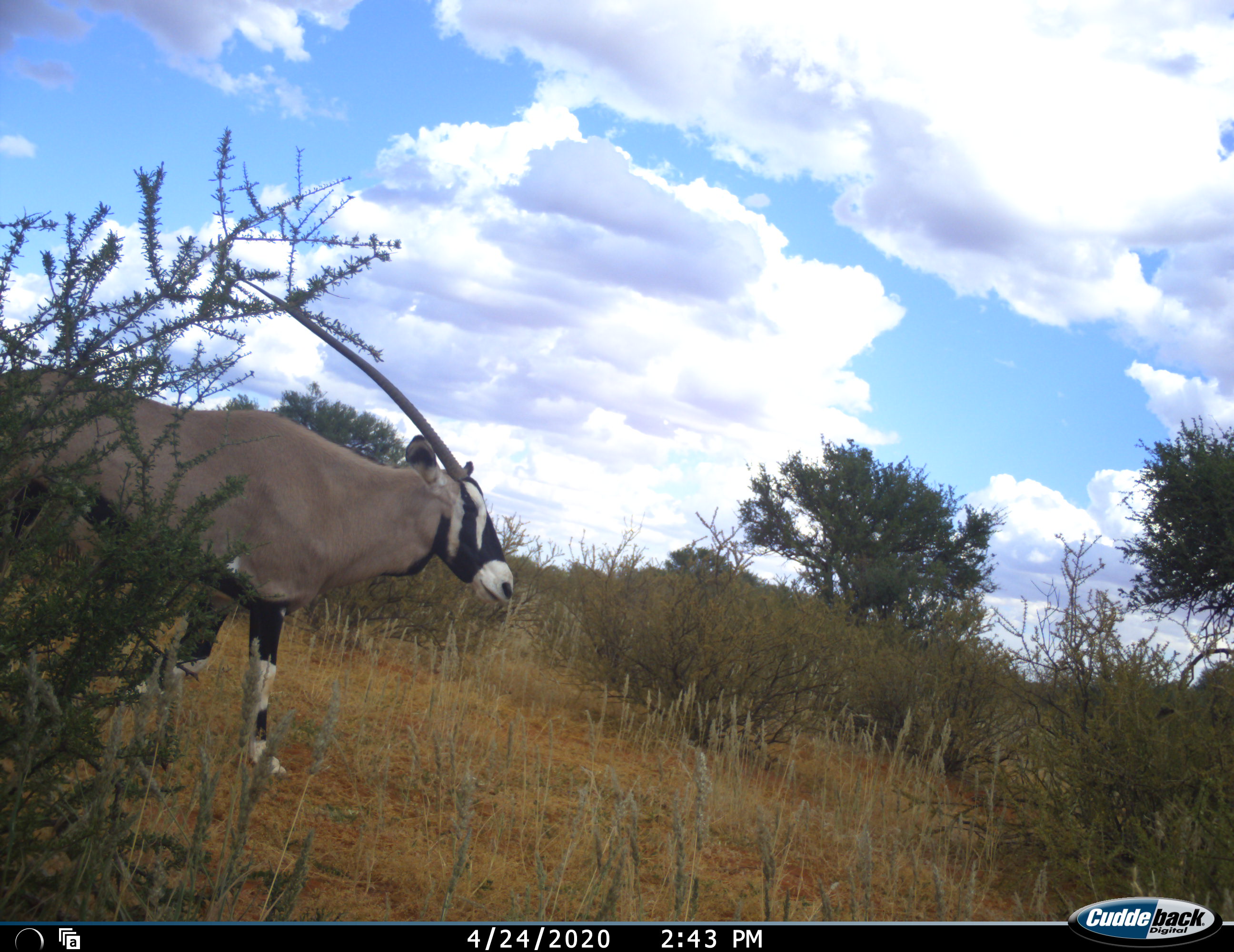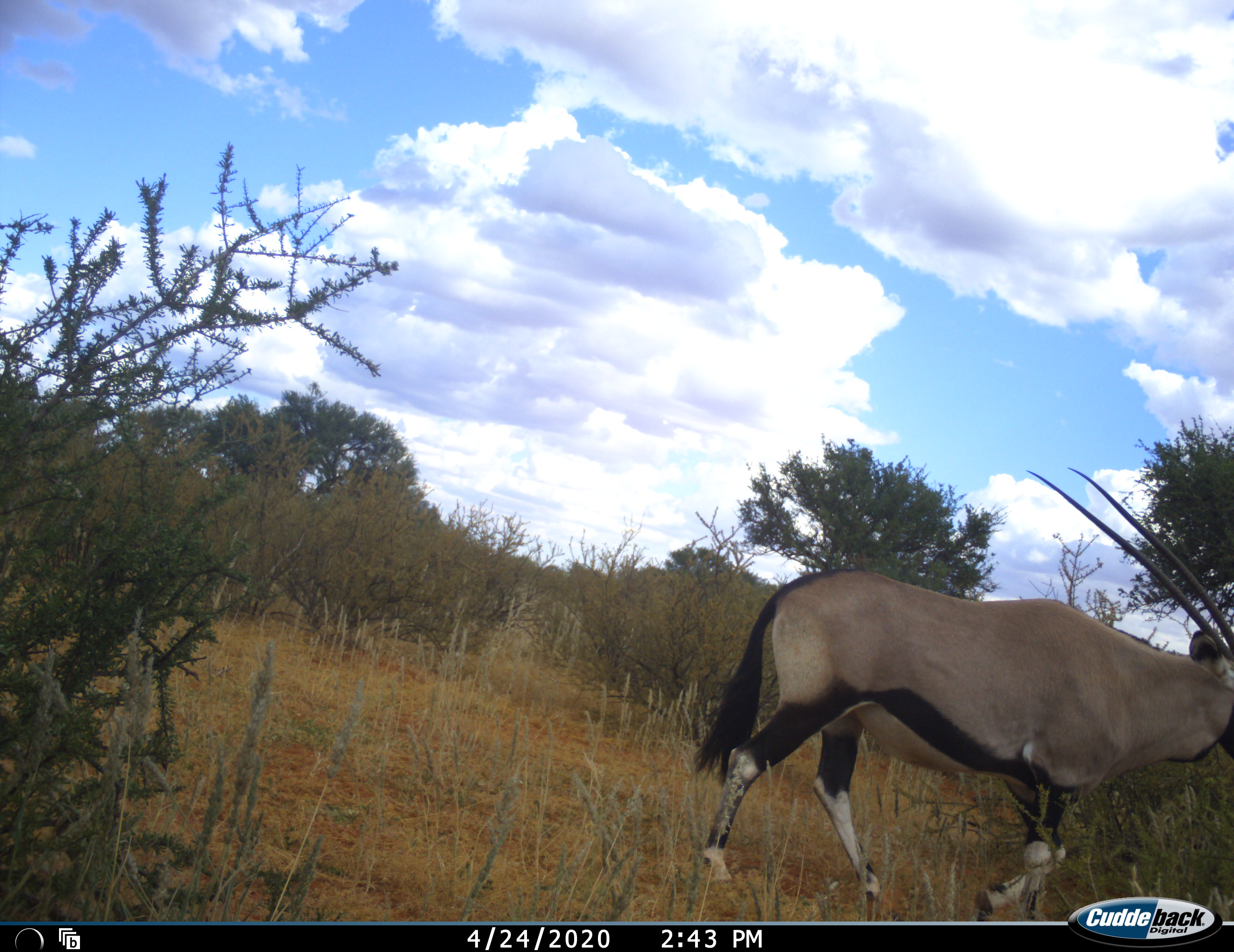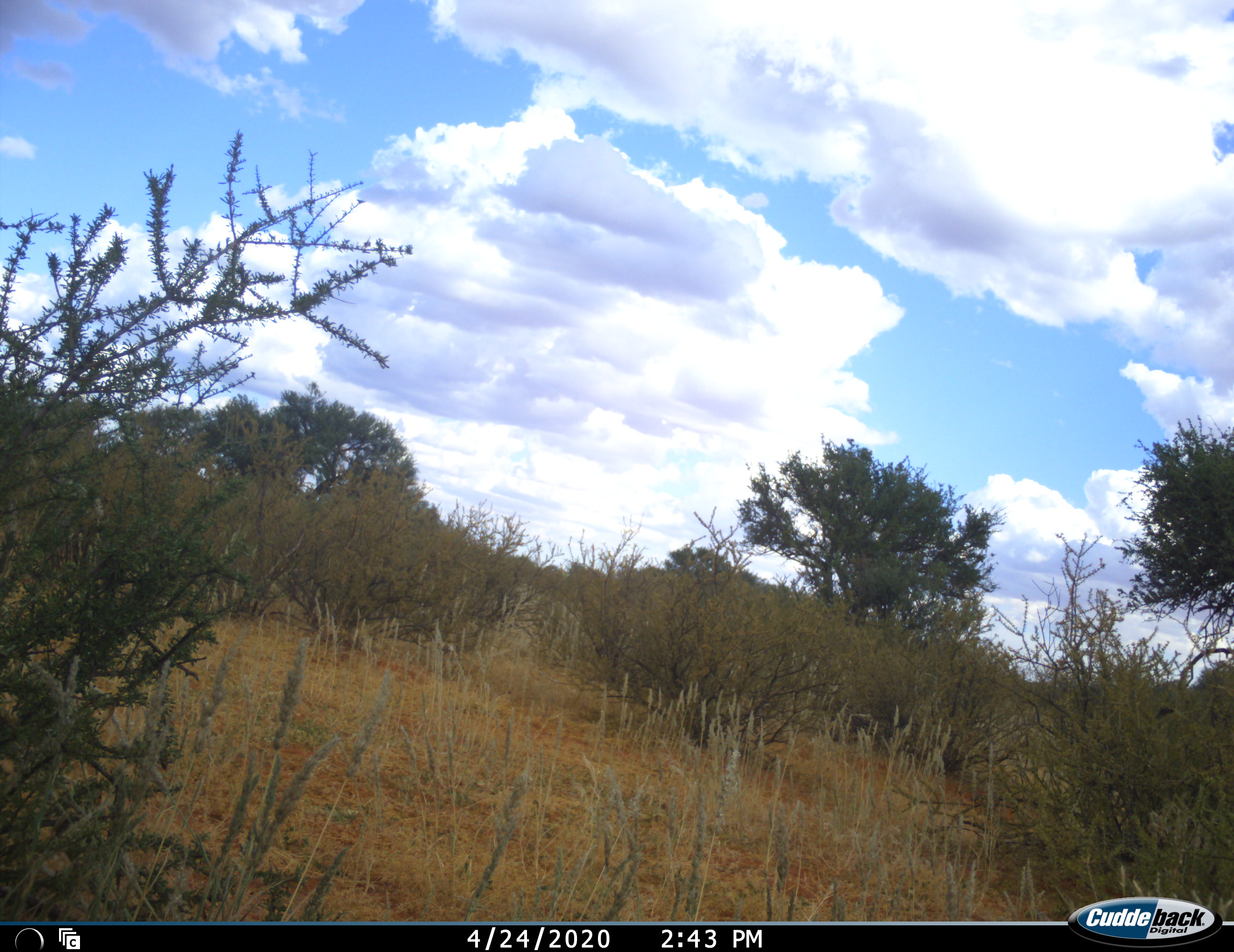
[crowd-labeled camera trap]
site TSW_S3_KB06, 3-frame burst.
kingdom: Animalia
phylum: Chordata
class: Mammalia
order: Artiodactyla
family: Bovidae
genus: Oryx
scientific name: Oryx gazella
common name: gemsbok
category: oryx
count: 1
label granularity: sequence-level